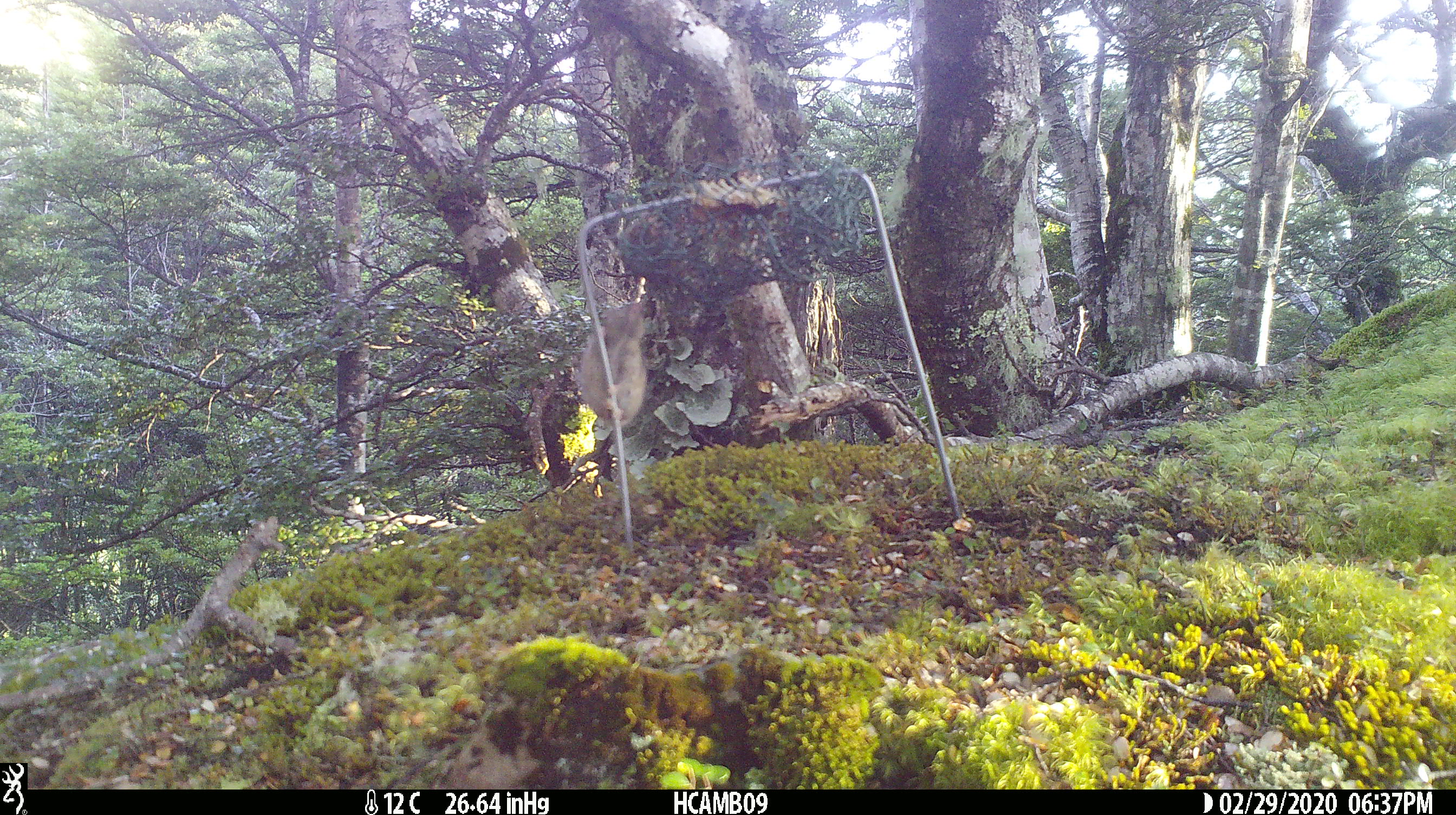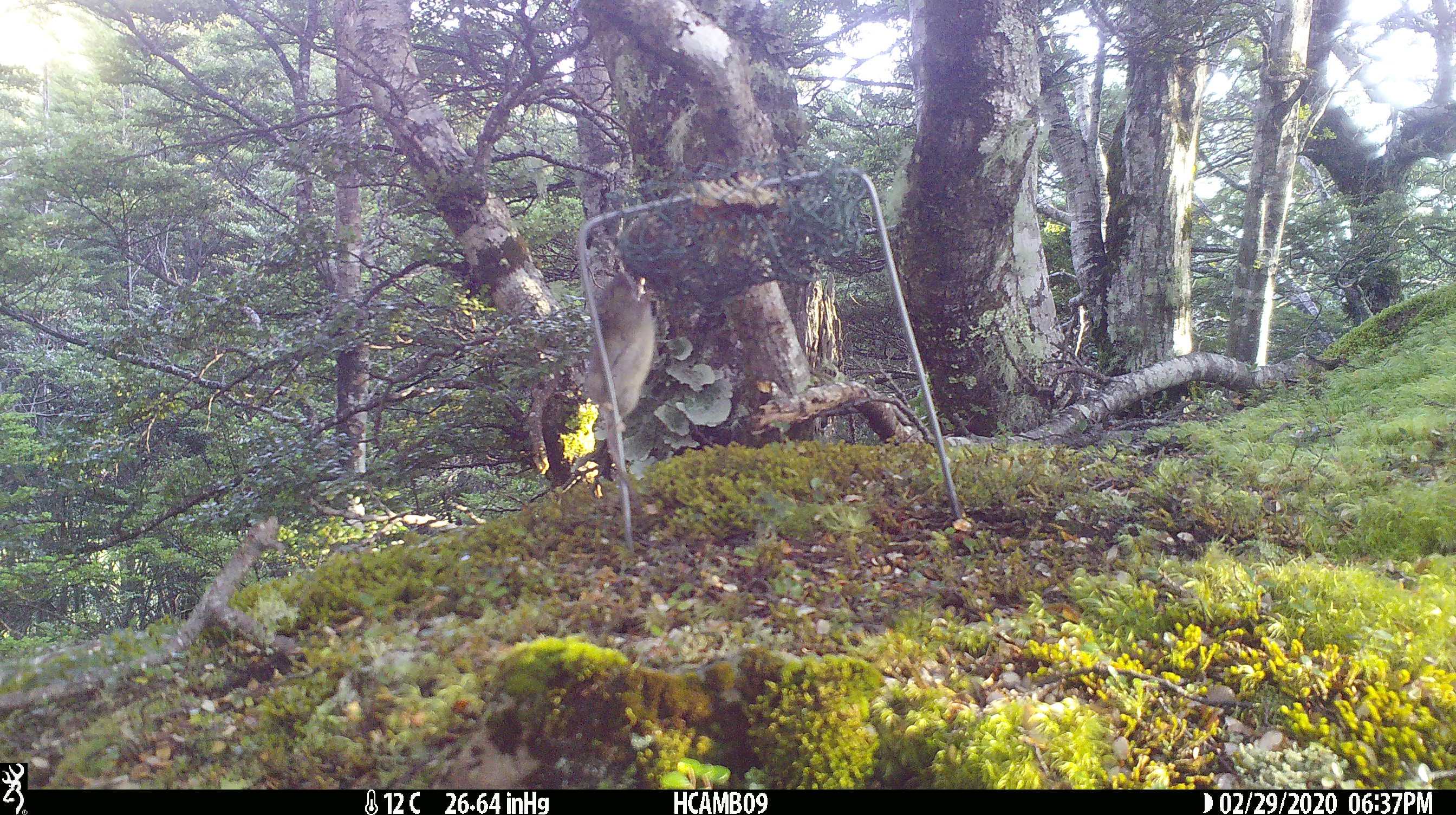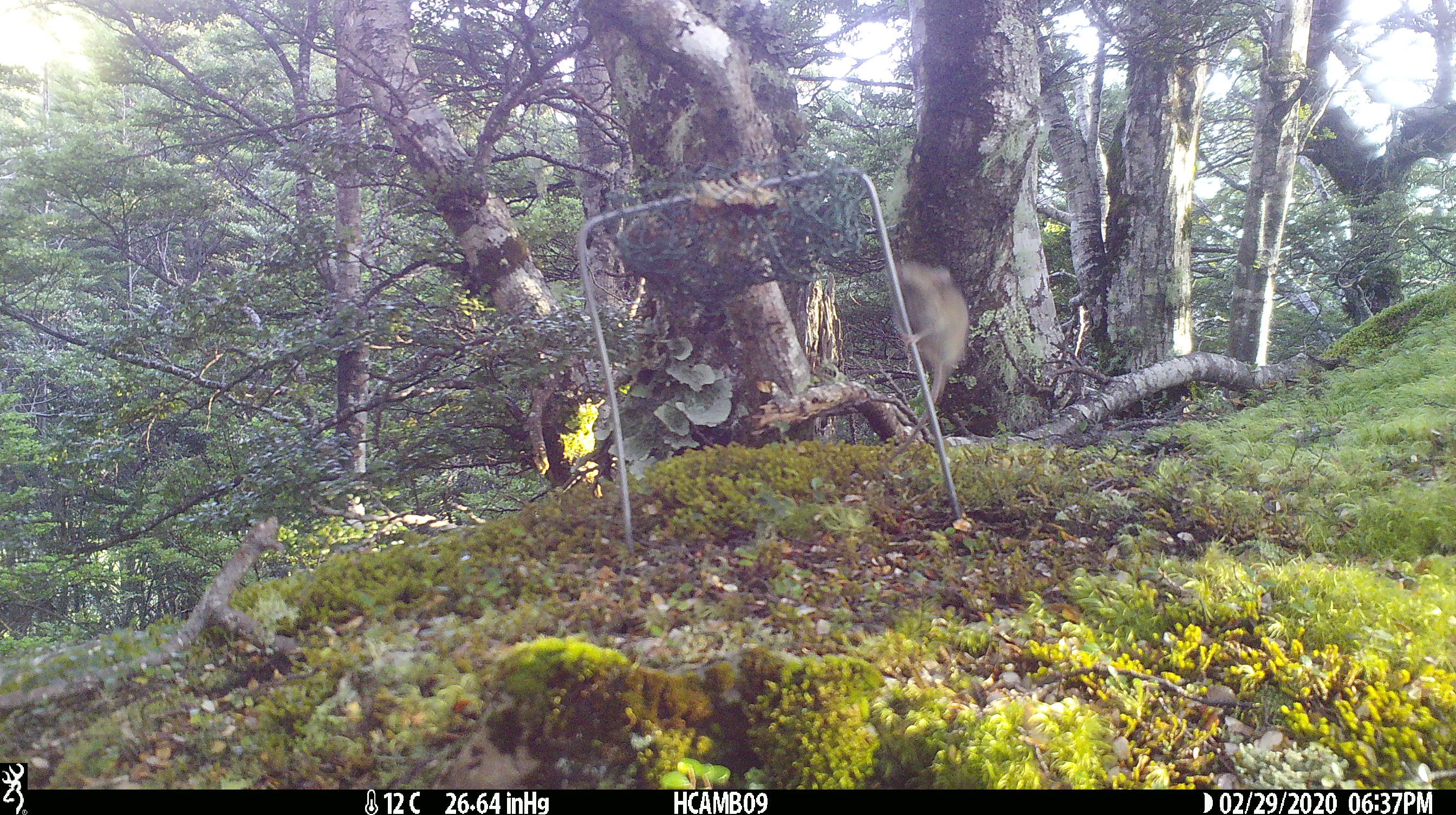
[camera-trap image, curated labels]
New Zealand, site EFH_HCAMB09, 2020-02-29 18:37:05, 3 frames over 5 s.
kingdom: Animalia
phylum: Chordata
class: Mammalia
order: Rodentia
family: Muridae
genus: Mus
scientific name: Mus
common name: mouse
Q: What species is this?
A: Mouse (Mus).